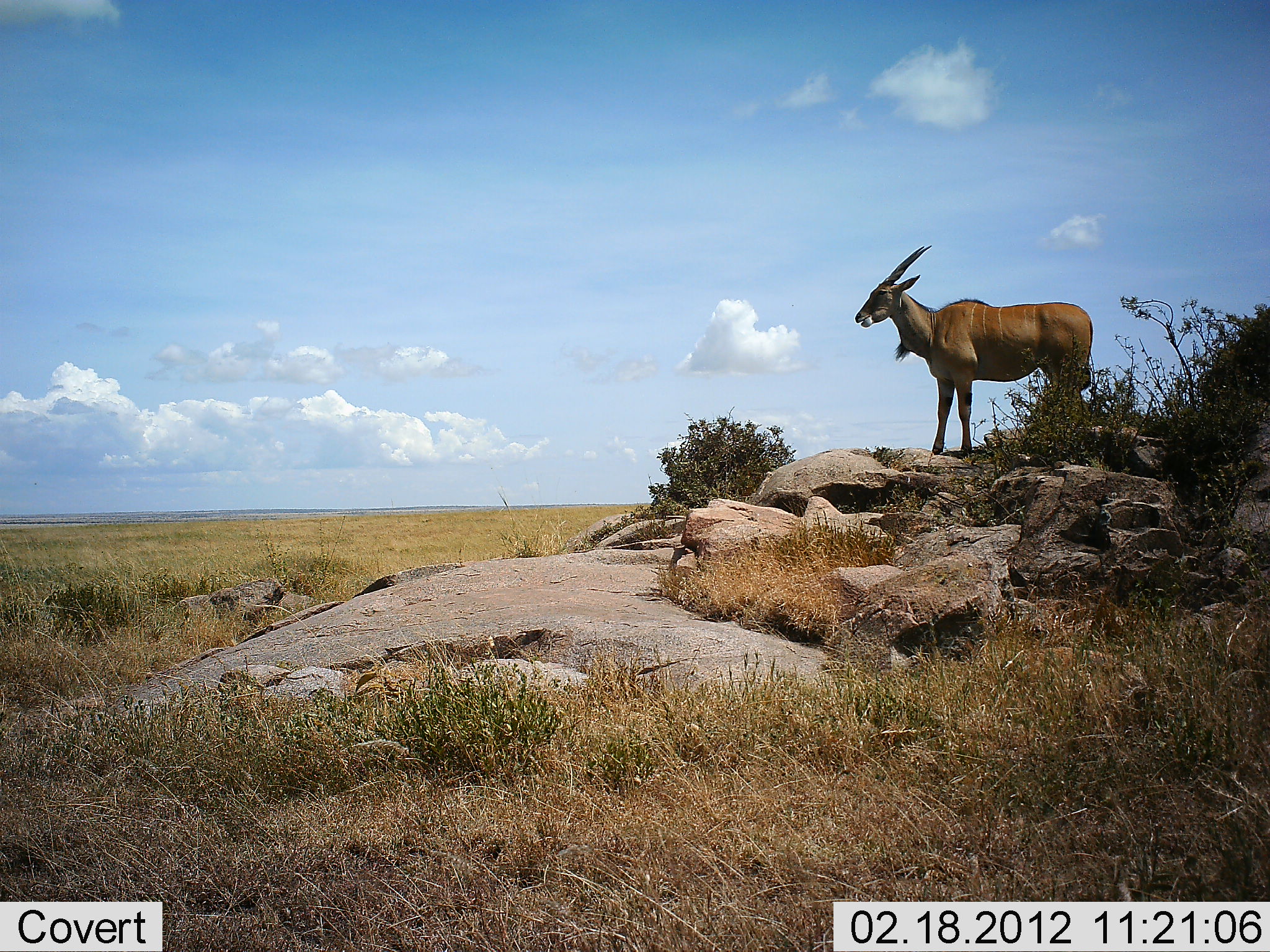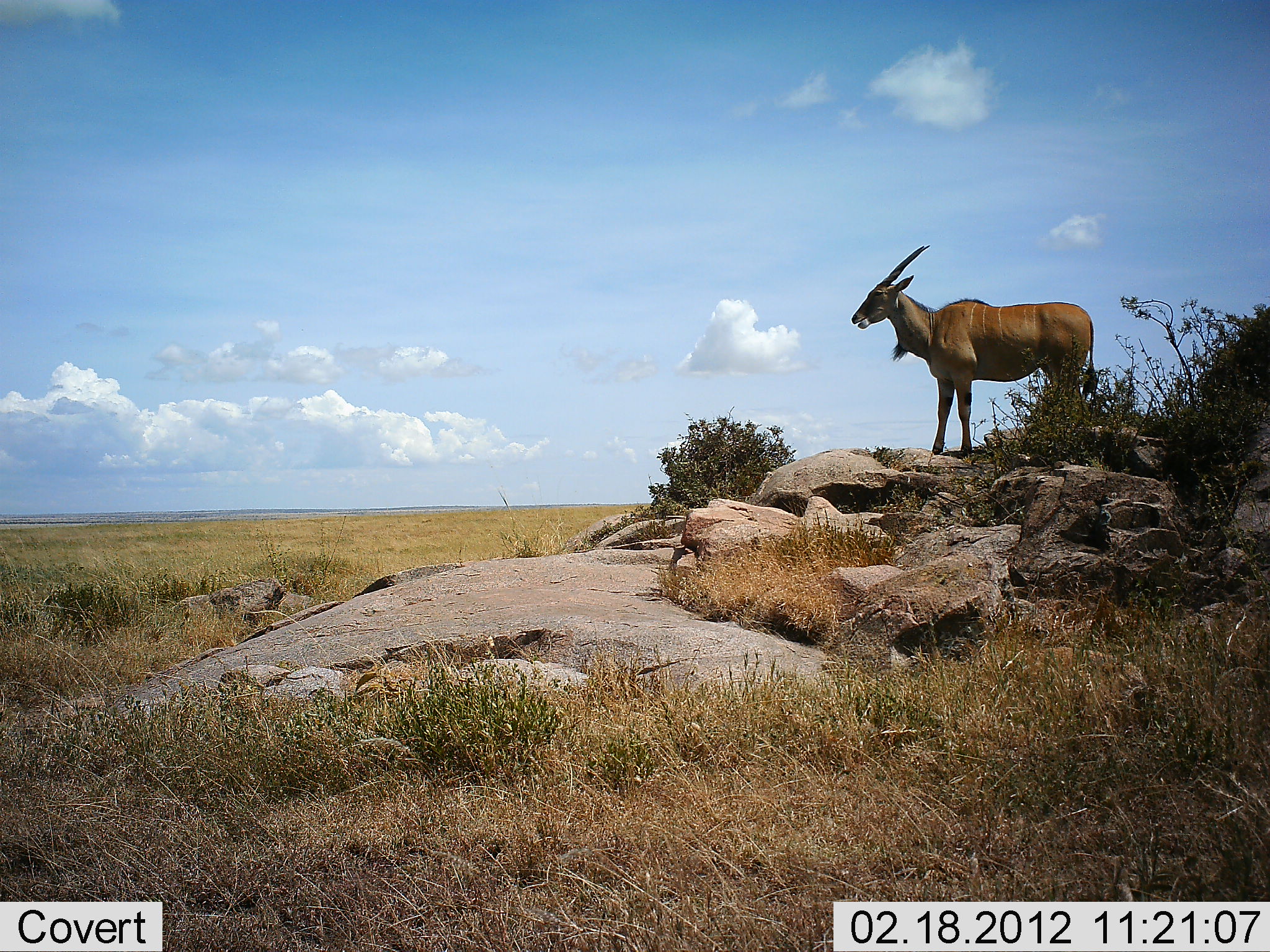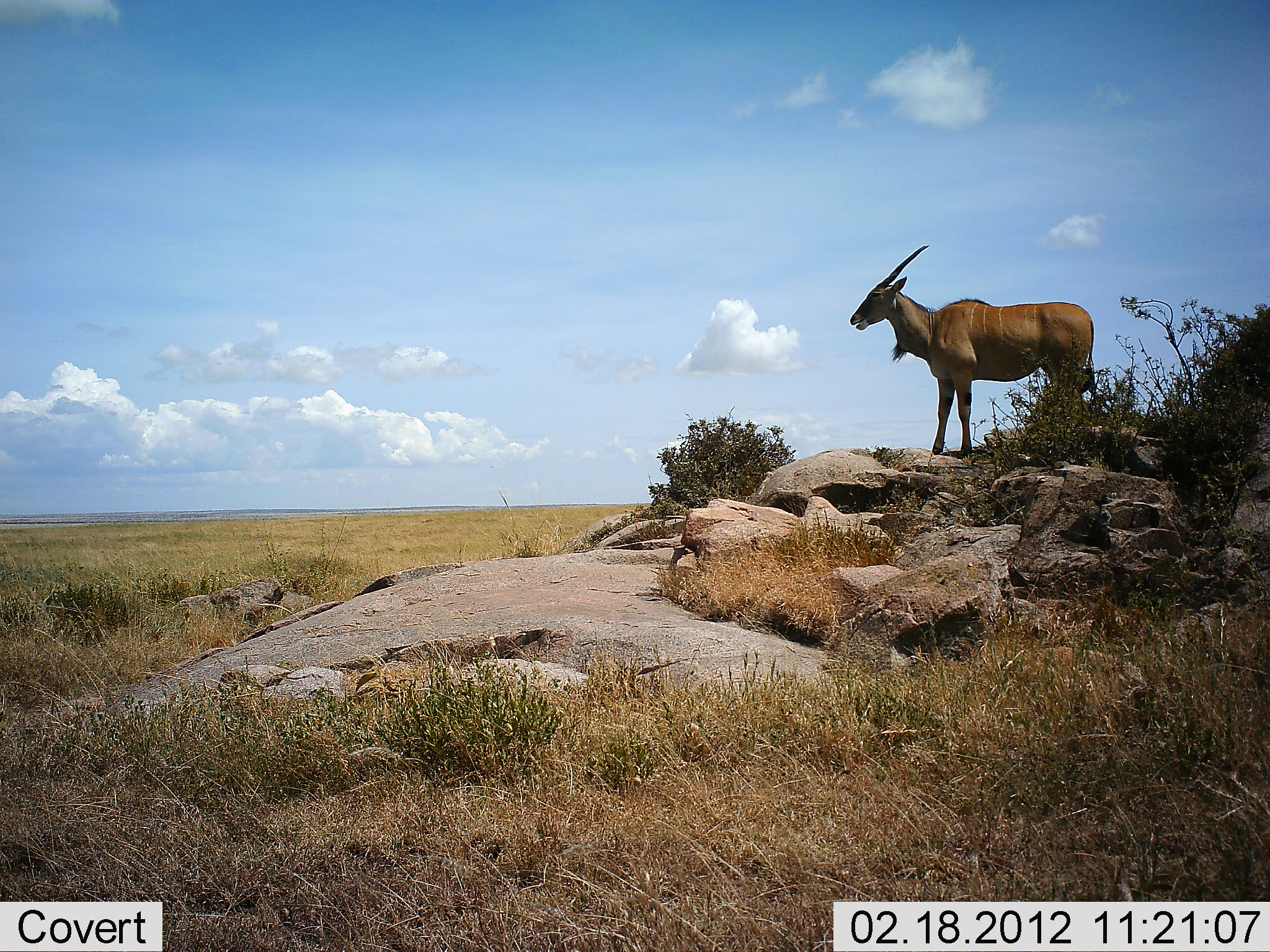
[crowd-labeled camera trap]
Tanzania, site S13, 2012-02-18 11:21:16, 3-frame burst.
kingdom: Animalia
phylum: Chordata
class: Mammalia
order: Artiodactyla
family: Bovidae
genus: Tragelaphus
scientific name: Tragelaphus oryx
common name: eland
Eland (Tragelaphus oryx), count 1. Behavior (volunteer vote fractions): standing 100%, resting 0%, moving 0%, interacting 0%. Young present (vote fraction): 0%. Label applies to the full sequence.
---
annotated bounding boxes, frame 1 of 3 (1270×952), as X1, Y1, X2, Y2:
animal: 854, 246, 1095, 455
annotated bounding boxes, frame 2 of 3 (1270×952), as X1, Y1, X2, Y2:
animal: 851, 243, 1095, 456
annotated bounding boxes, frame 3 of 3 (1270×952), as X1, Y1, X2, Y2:
animal: 849, 244, 1094, 454